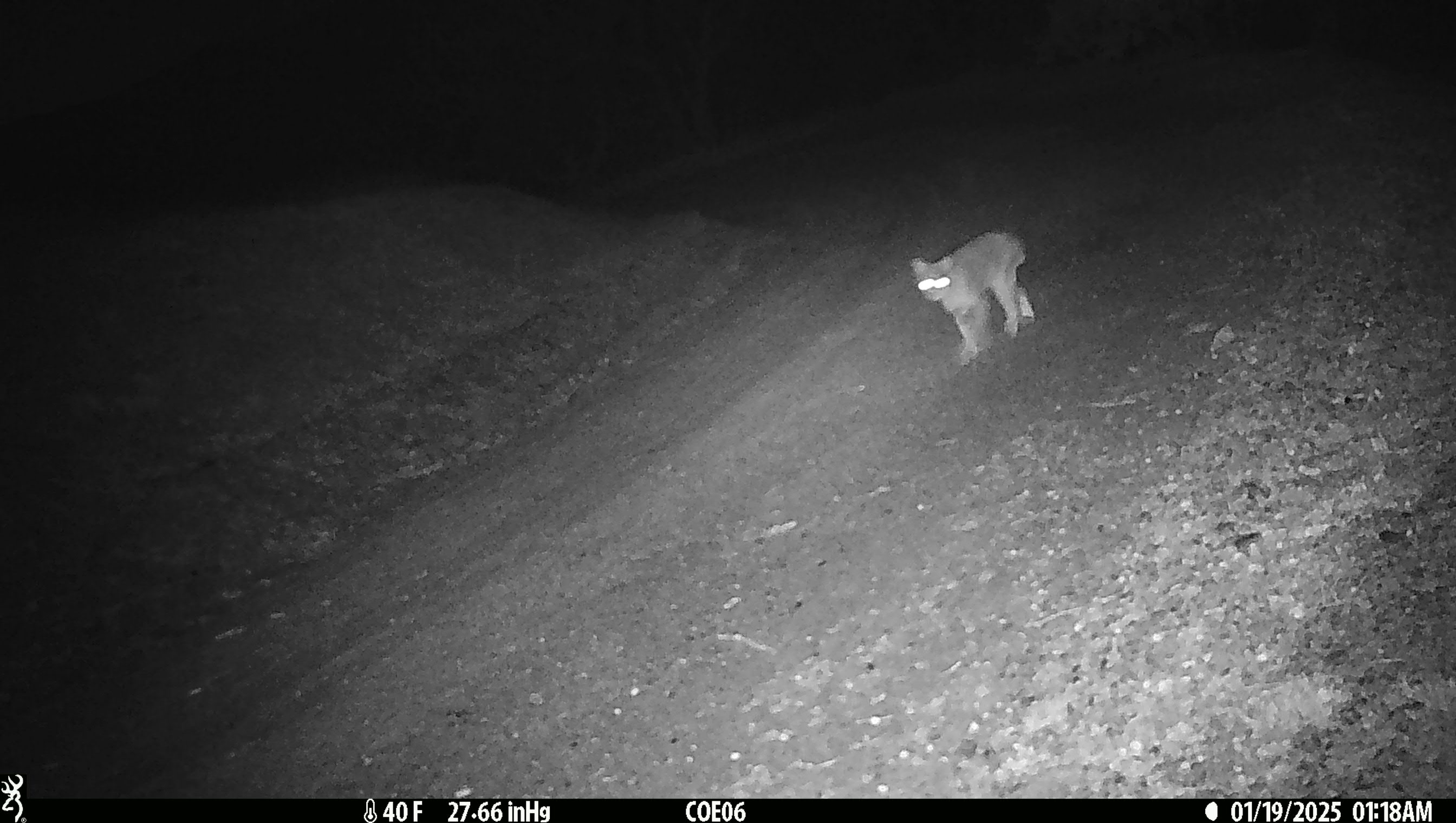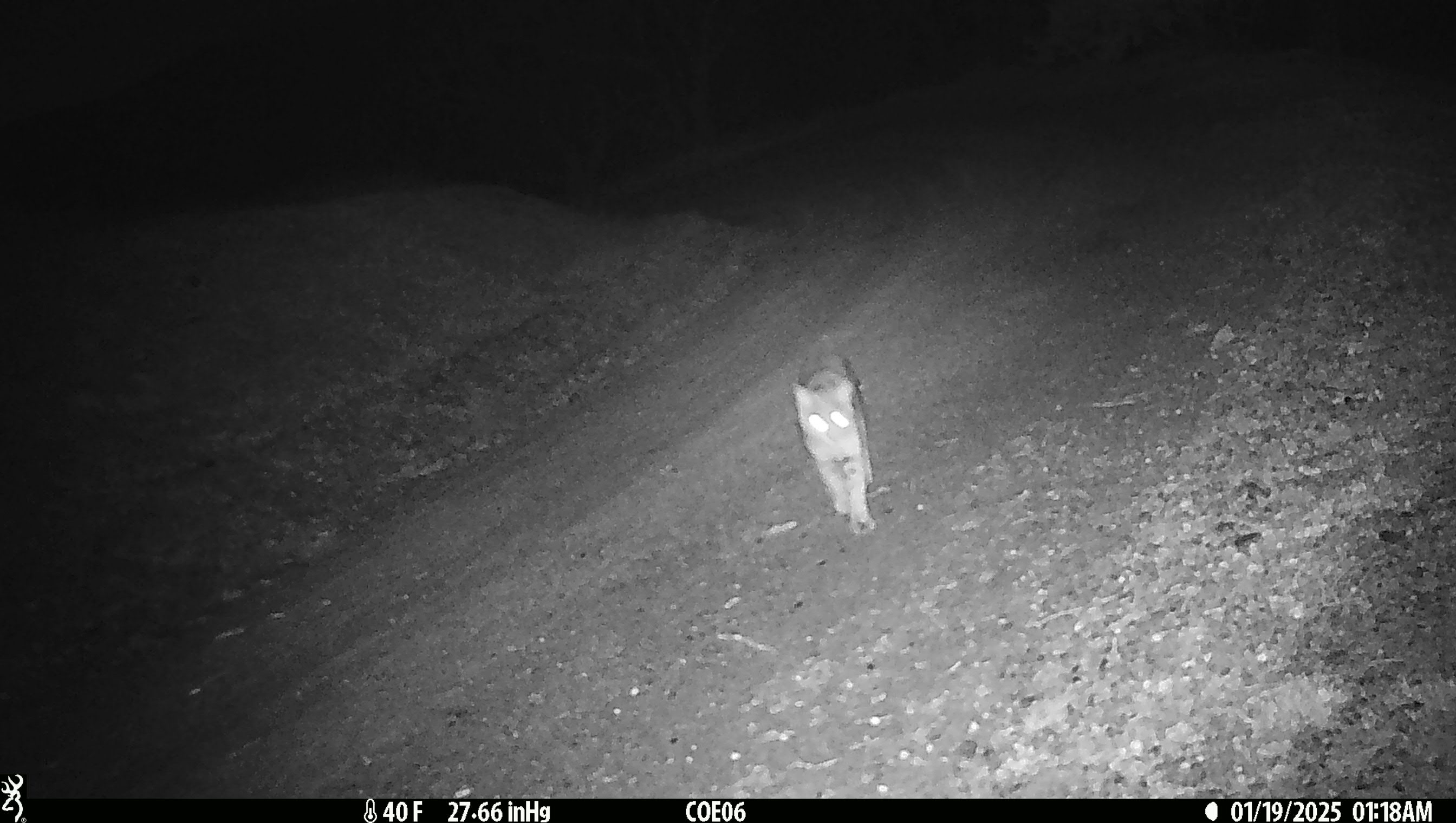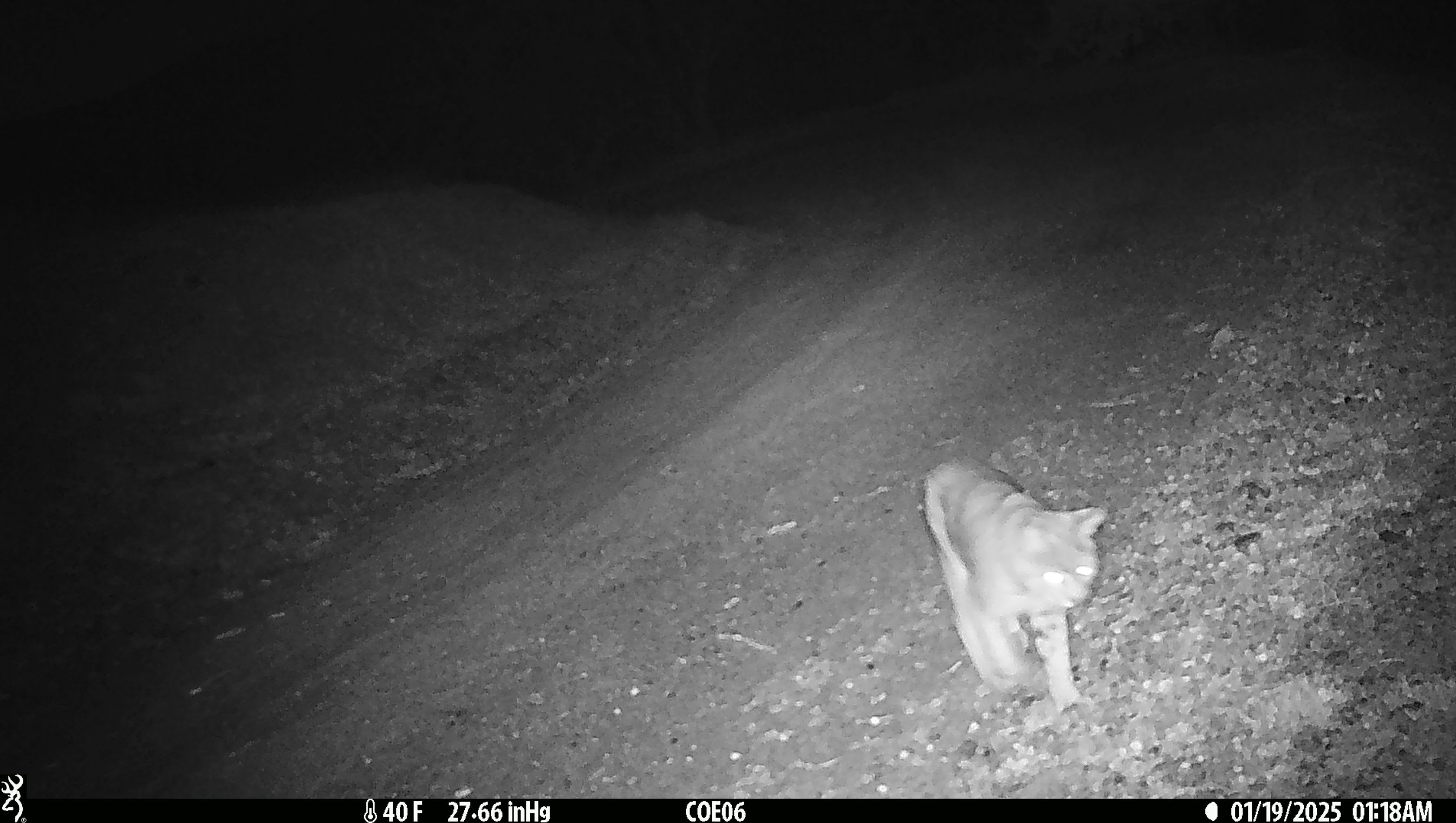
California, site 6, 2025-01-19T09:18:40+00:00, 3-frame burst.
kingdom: Animalia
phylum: Chordata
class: Mammalia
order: Carnivora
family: Felidae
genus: Lynx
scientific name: Lynx rufus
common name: bobcat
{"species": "bobcat (Lynx rufus)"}